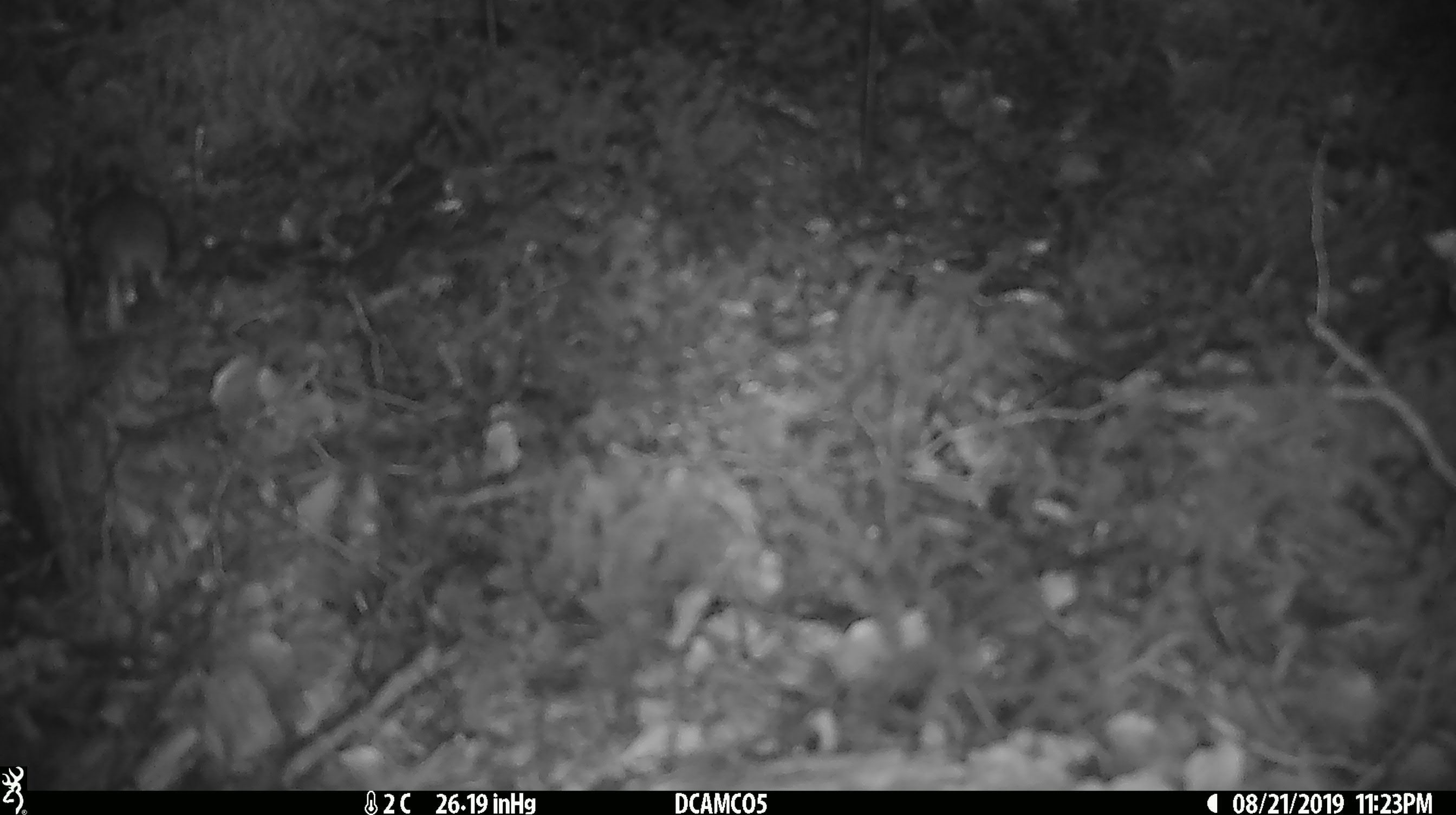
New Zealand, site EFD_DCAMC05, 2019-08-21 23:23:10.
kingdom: Animalia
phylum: Chordata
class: Mammalia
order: Rodentia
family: Muridae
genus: Mus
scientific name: Mus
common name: mouse